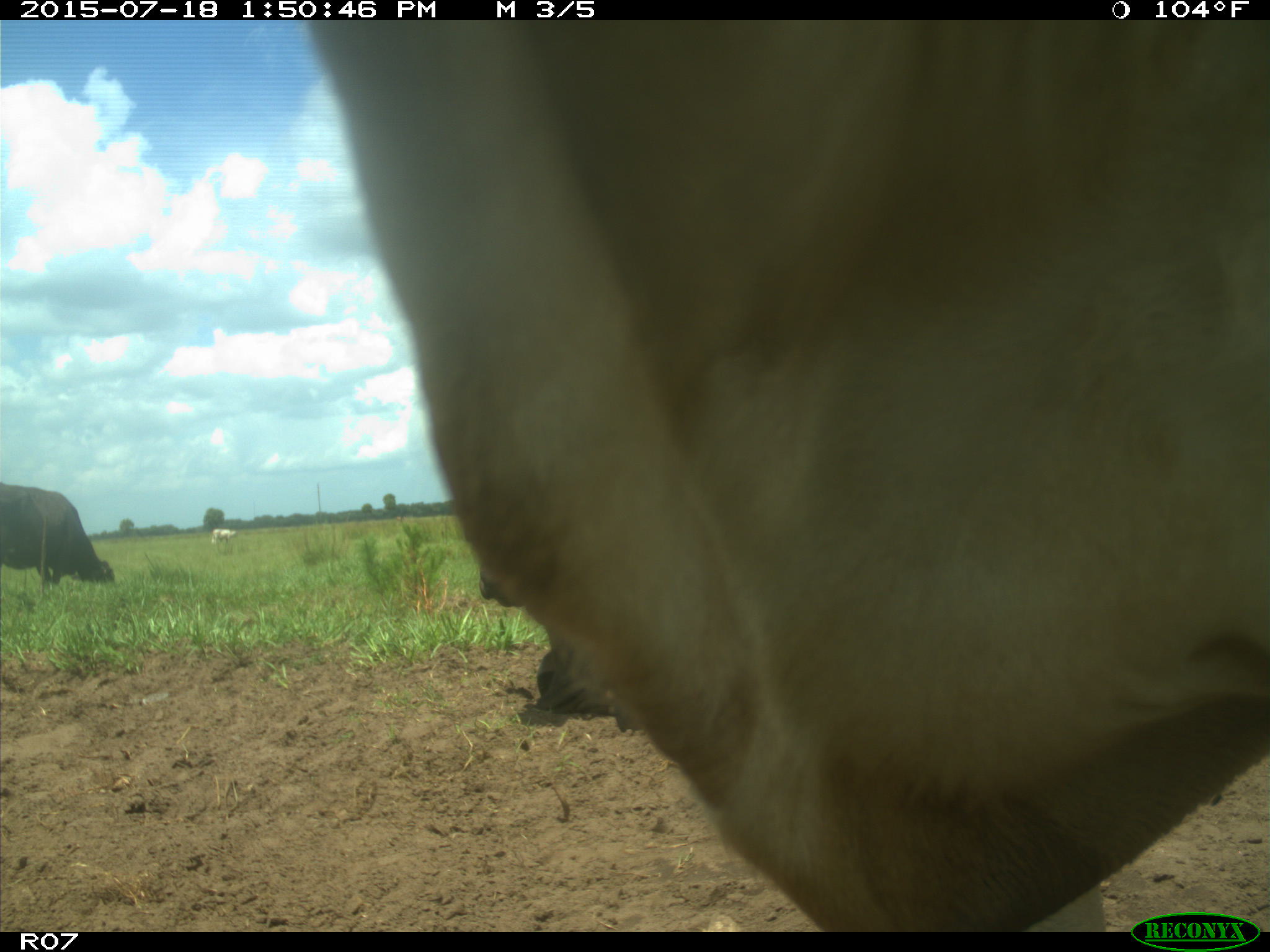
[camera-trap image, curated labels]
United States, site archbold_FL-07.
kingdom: Animalia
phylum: Chordata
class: Mammalia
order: Artiodactyla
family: Bovidae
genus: Bos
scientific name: Bos taurus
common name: domestic cow